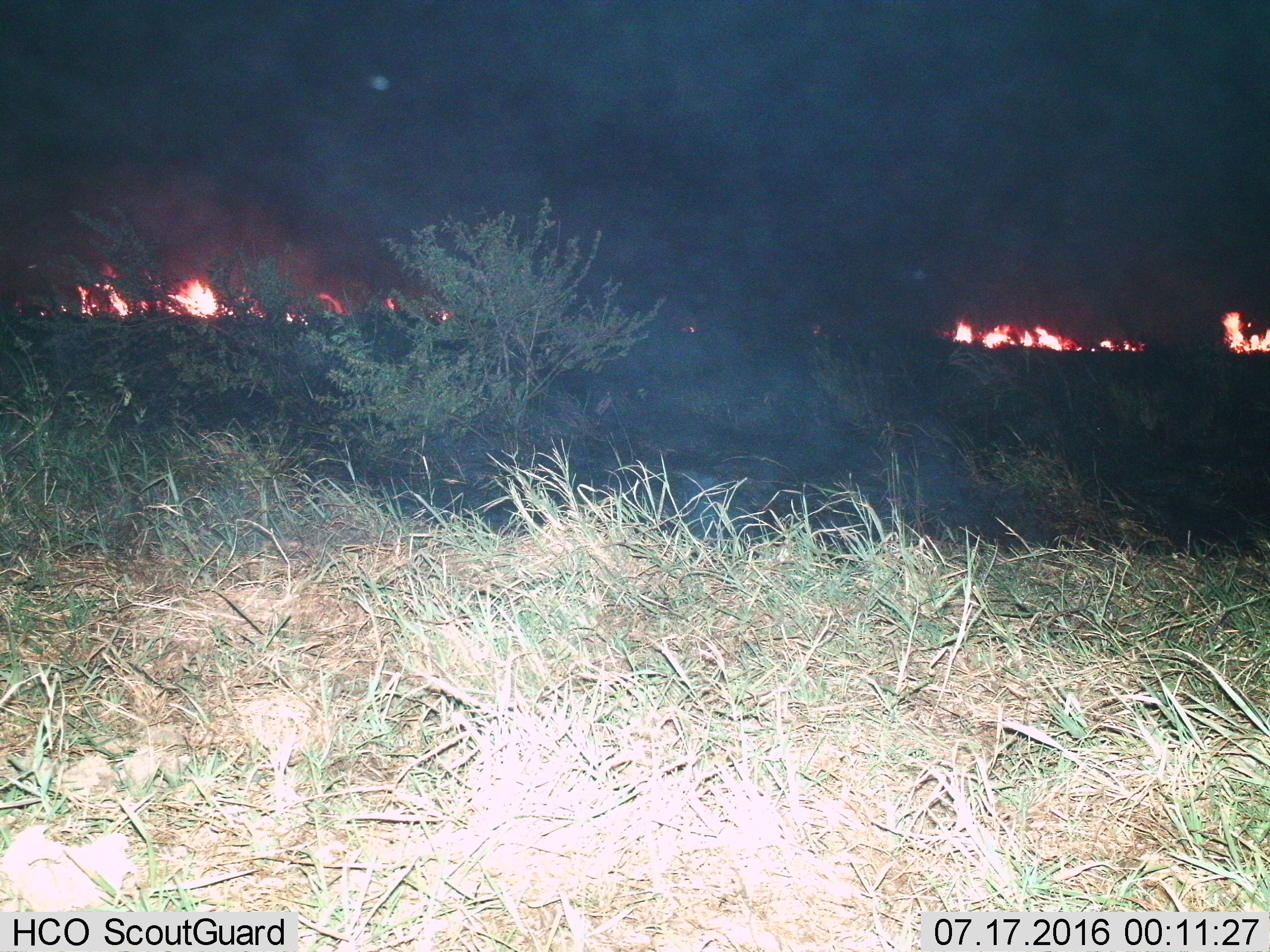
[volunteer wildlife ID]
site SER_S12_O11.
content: unidentified animal